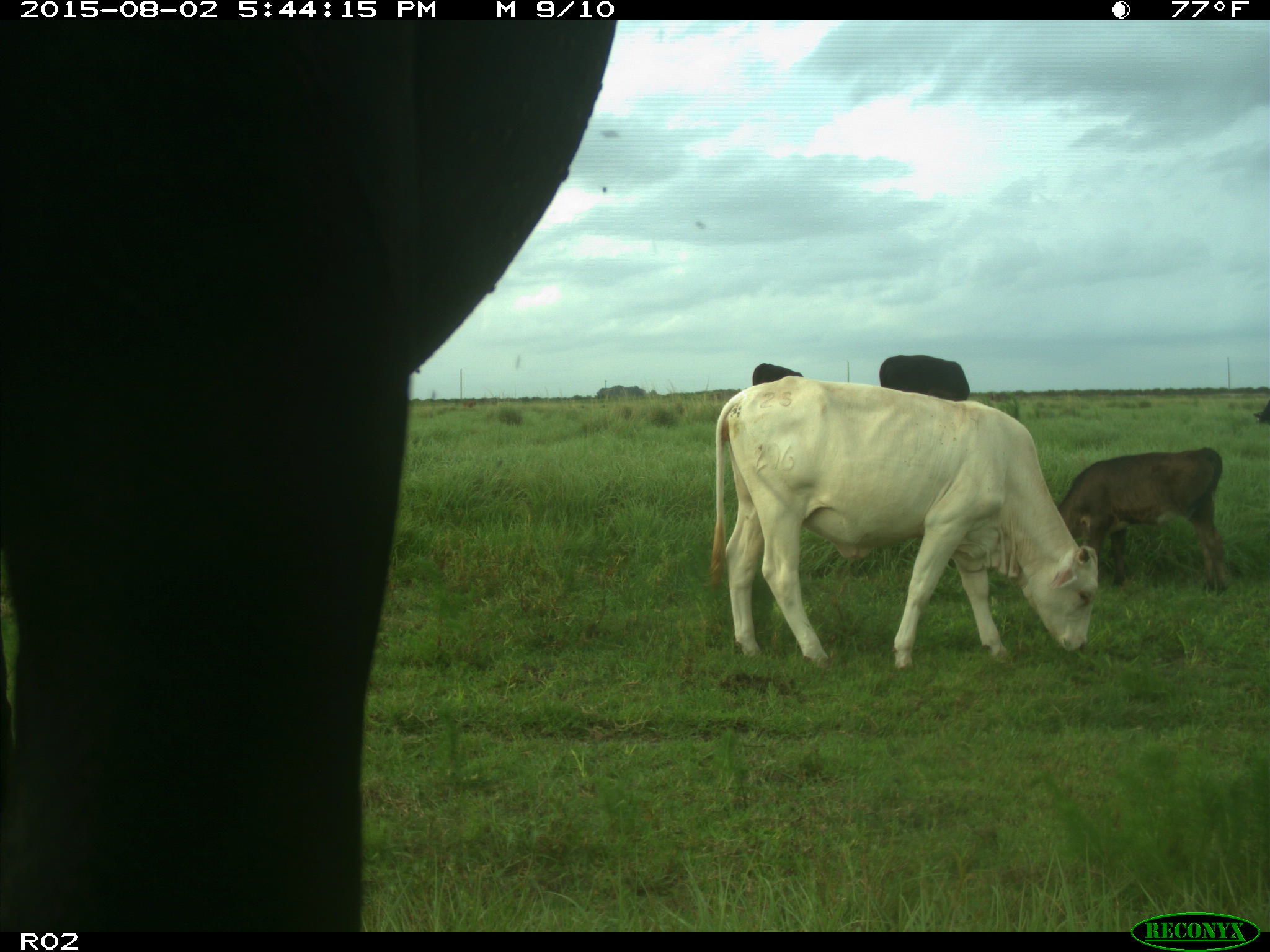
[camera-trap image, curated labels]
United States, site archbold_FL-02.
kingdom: Animalia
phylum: Chordata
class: Mammalia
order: Artiodactyla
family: Bovidae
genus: Bos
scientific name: Bos taurus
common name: domestic cow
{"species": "Bos taurus (domestic cow)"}